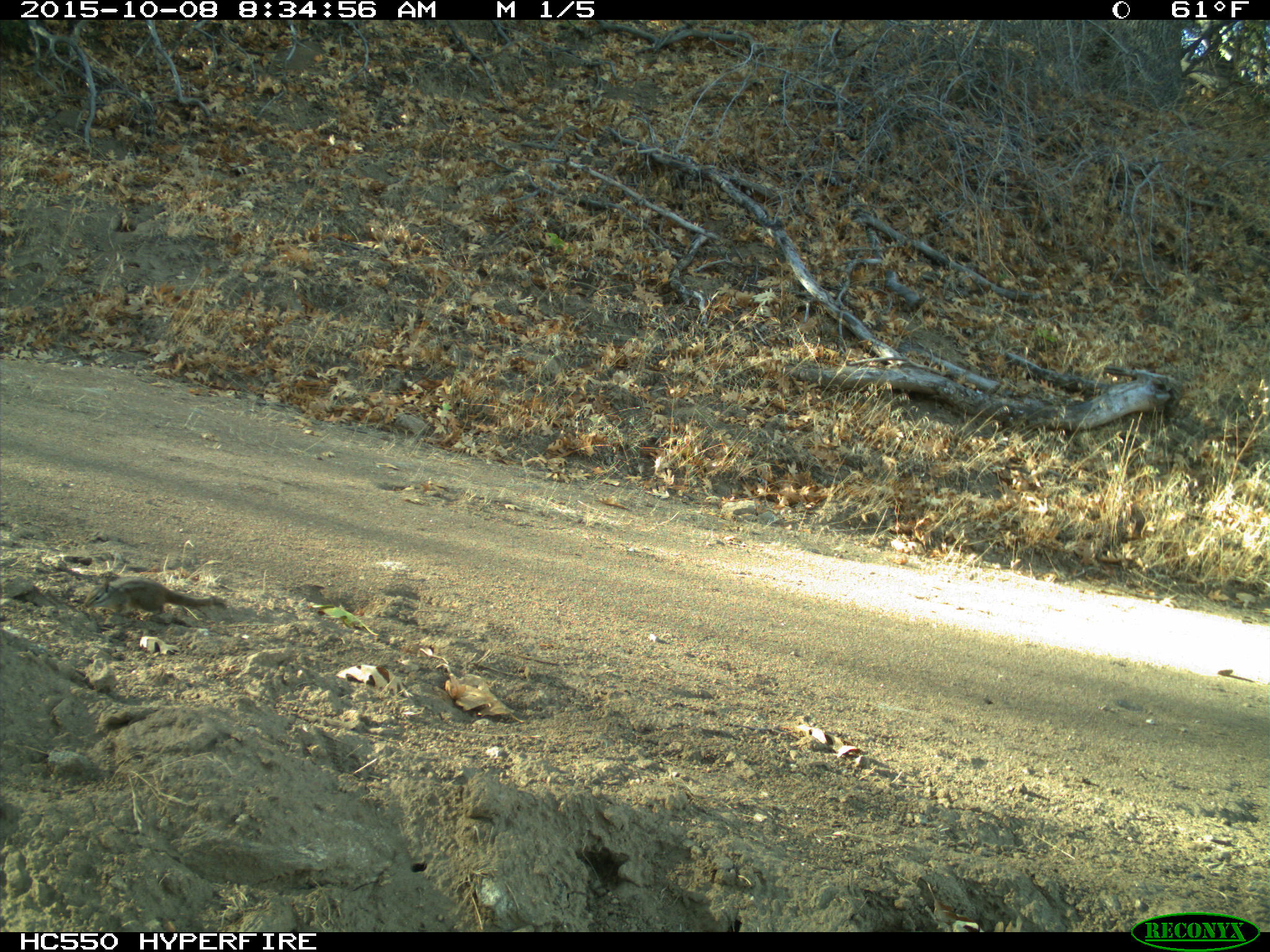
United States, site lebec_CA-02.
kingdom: Animalia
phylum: Chordata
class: Mammalia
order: Rodentia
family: Sciuridae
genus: Tamias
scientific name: Tamias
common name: chipmunk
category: unidentified chipmunk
Unidentified chipmunk (chipmunk) (Tamias).